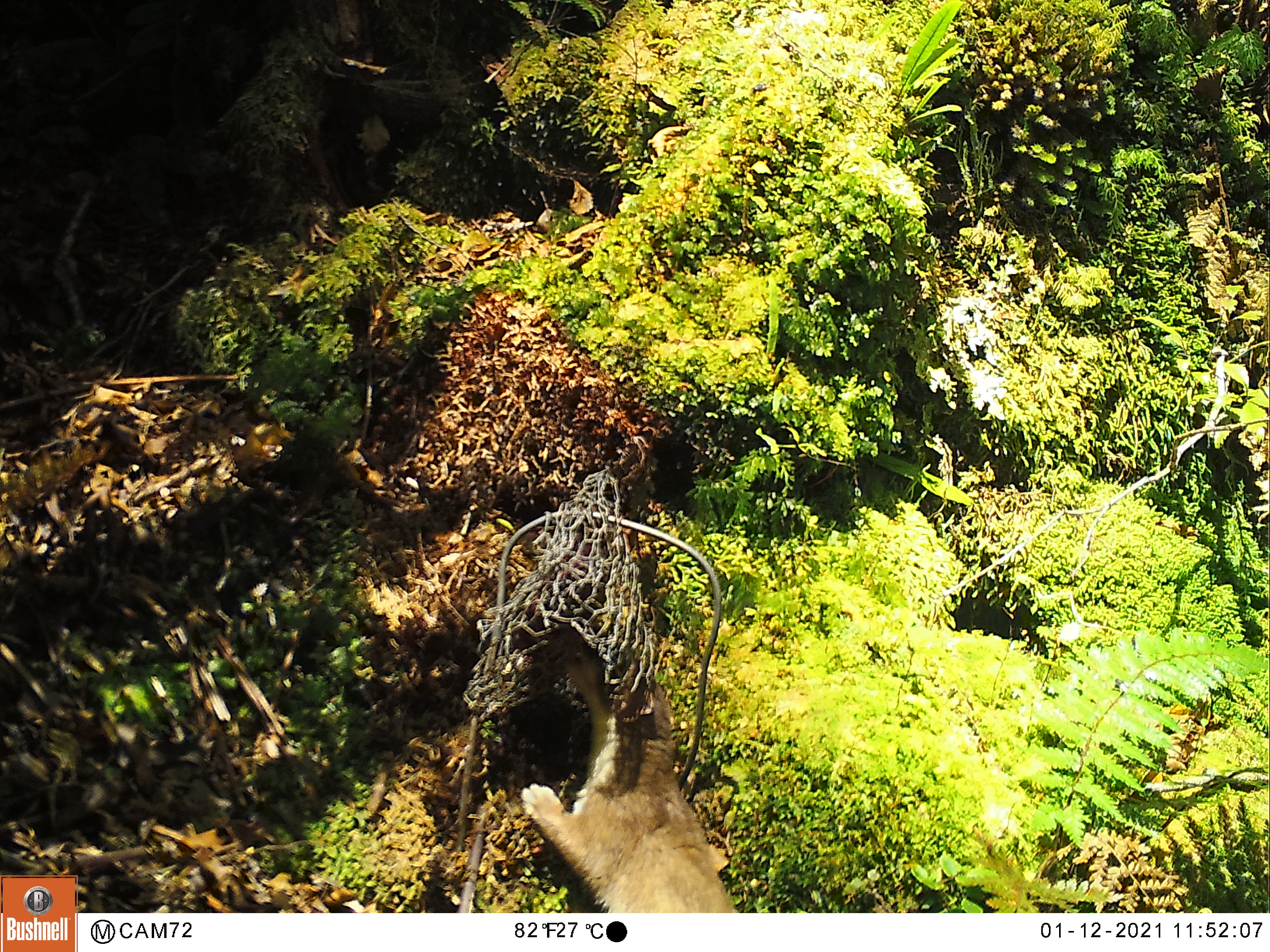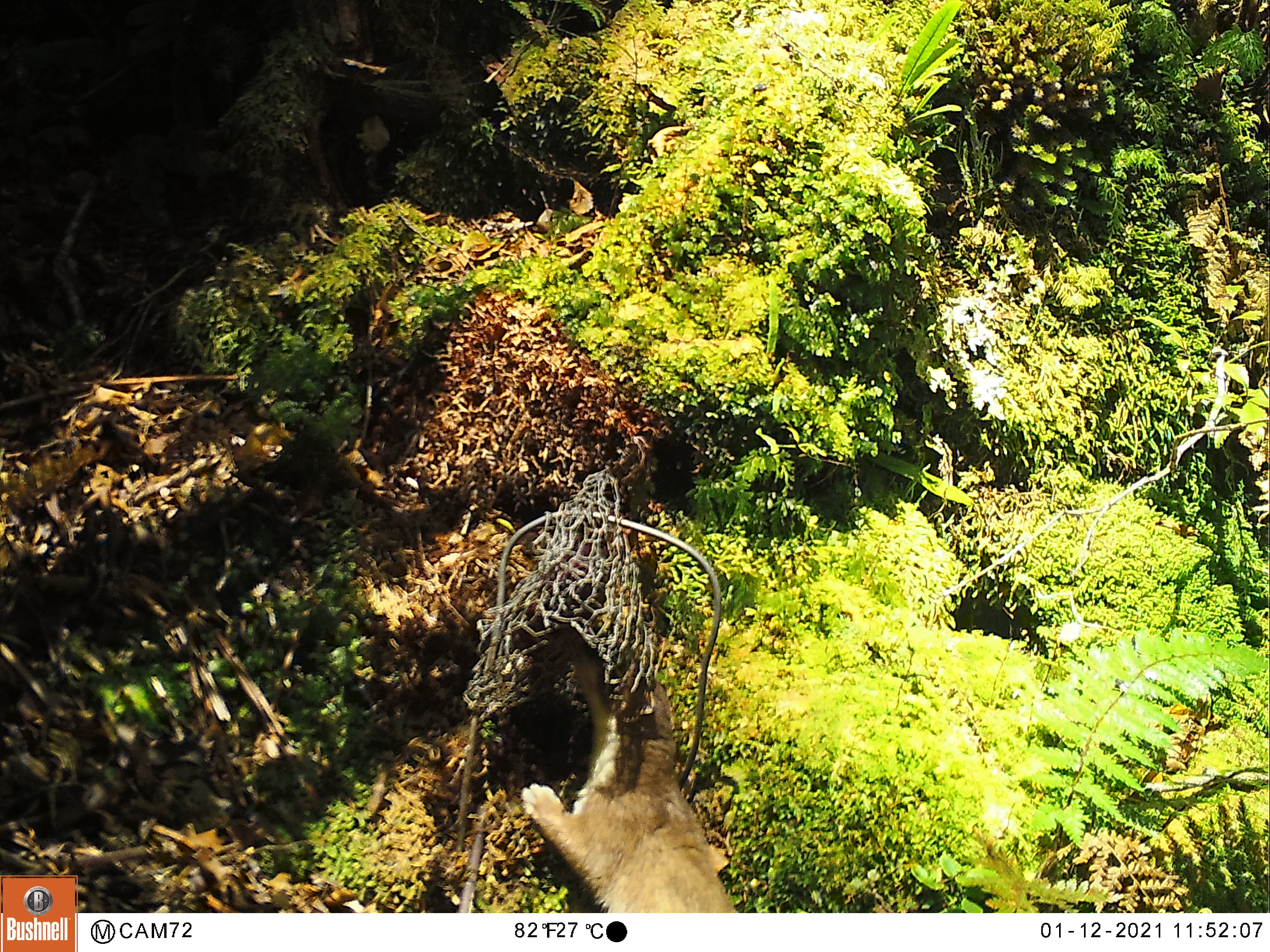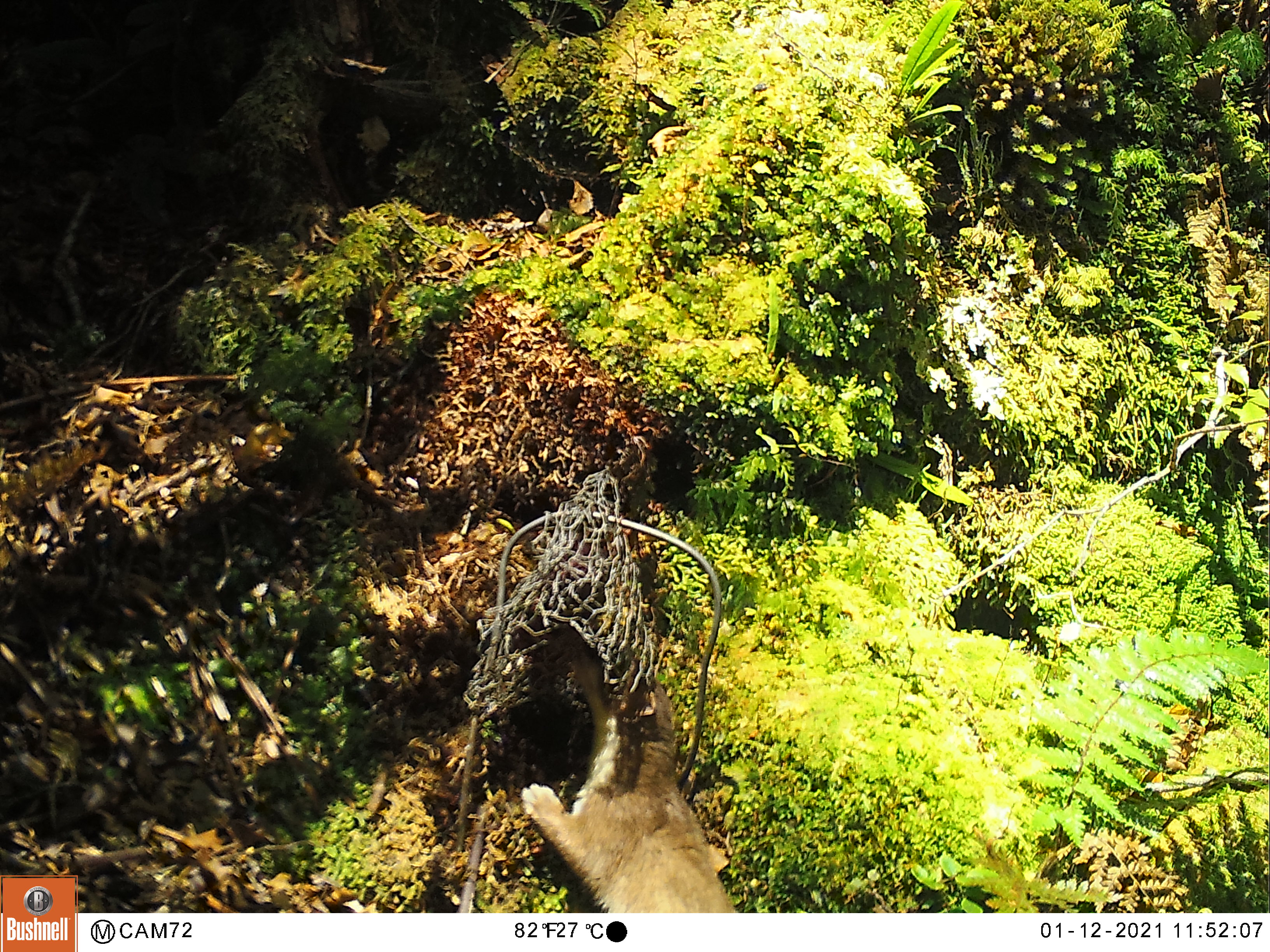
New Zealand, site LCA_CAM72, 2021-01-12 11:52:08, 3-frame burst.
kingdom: Animalia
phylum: Chordata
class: Mammalia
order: Carnivora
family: Mustelidae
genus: Mustela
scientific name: Mustela erminea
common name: stoat